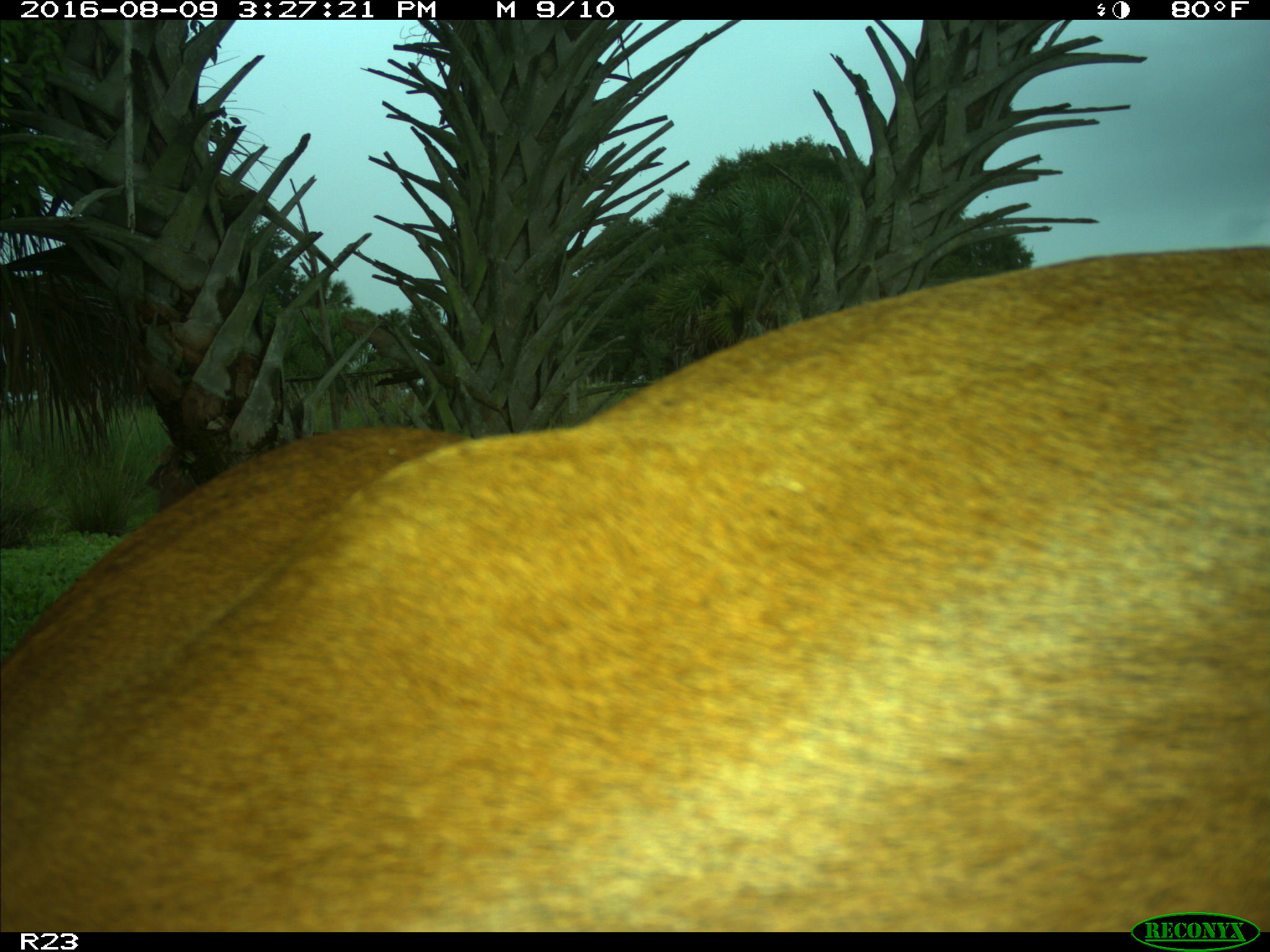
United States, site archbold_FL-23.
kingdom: Animalia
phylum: Chordata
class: Mammalia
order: Artiodactyla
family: Bovidae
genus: Bos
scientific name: Bos taurus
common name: domestic cow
Bos taurus (domestic cow).